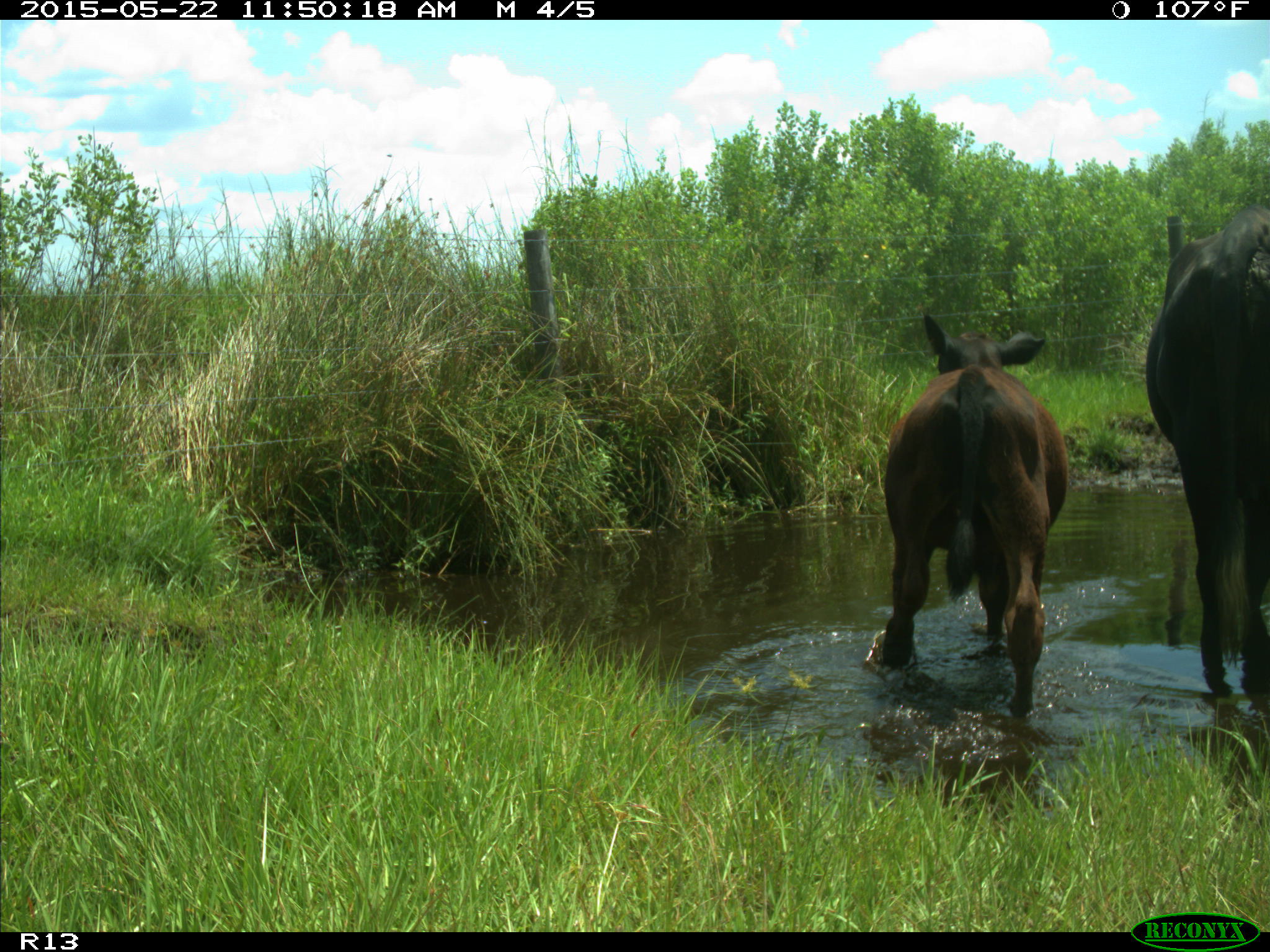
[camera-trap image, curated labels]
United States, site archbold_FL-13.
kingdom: Animalia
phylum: Chordata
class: Mammalia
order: Artiodactyla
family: Bovidae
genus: Bos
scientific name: Bos taurus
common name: domestic cow